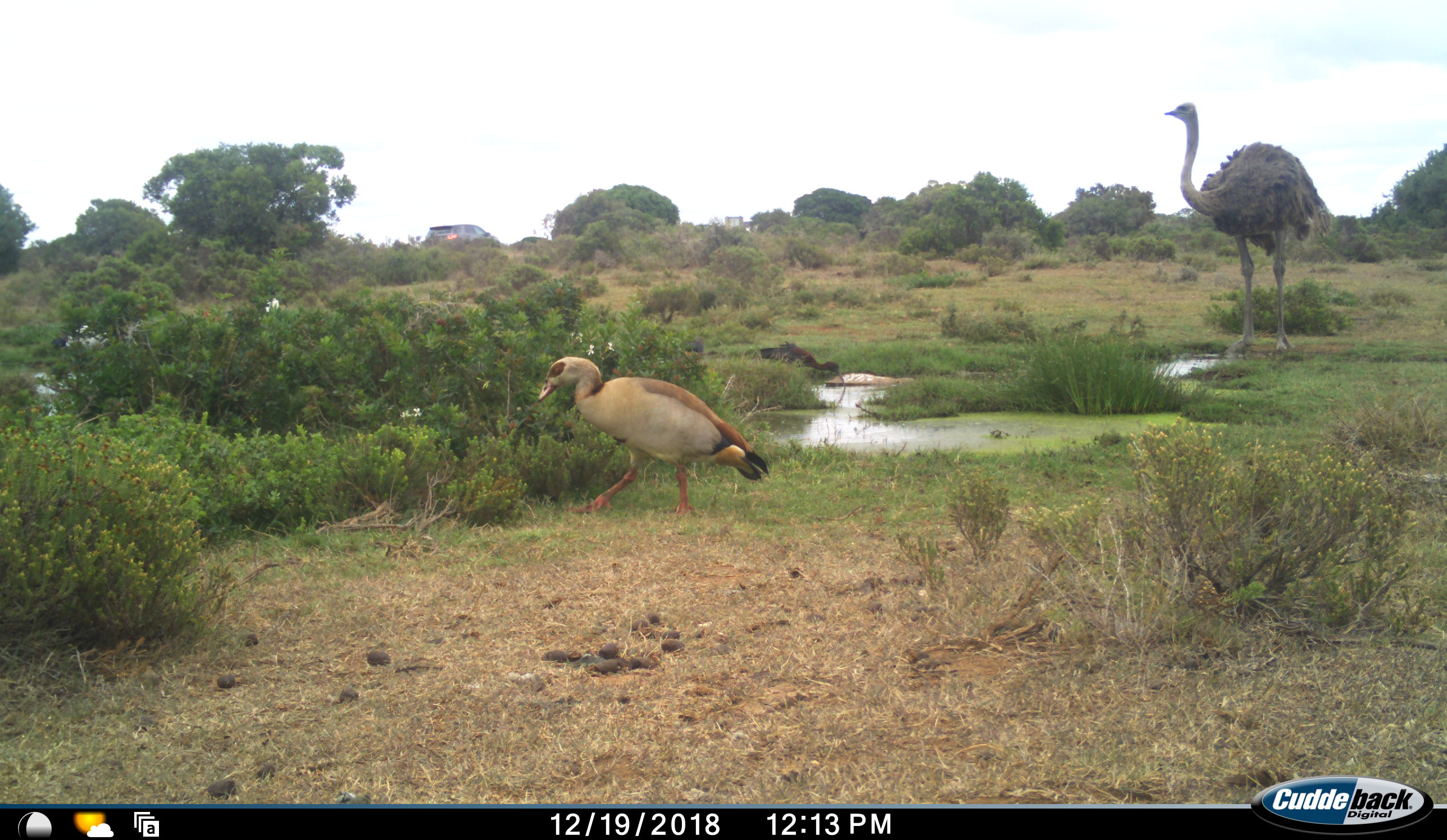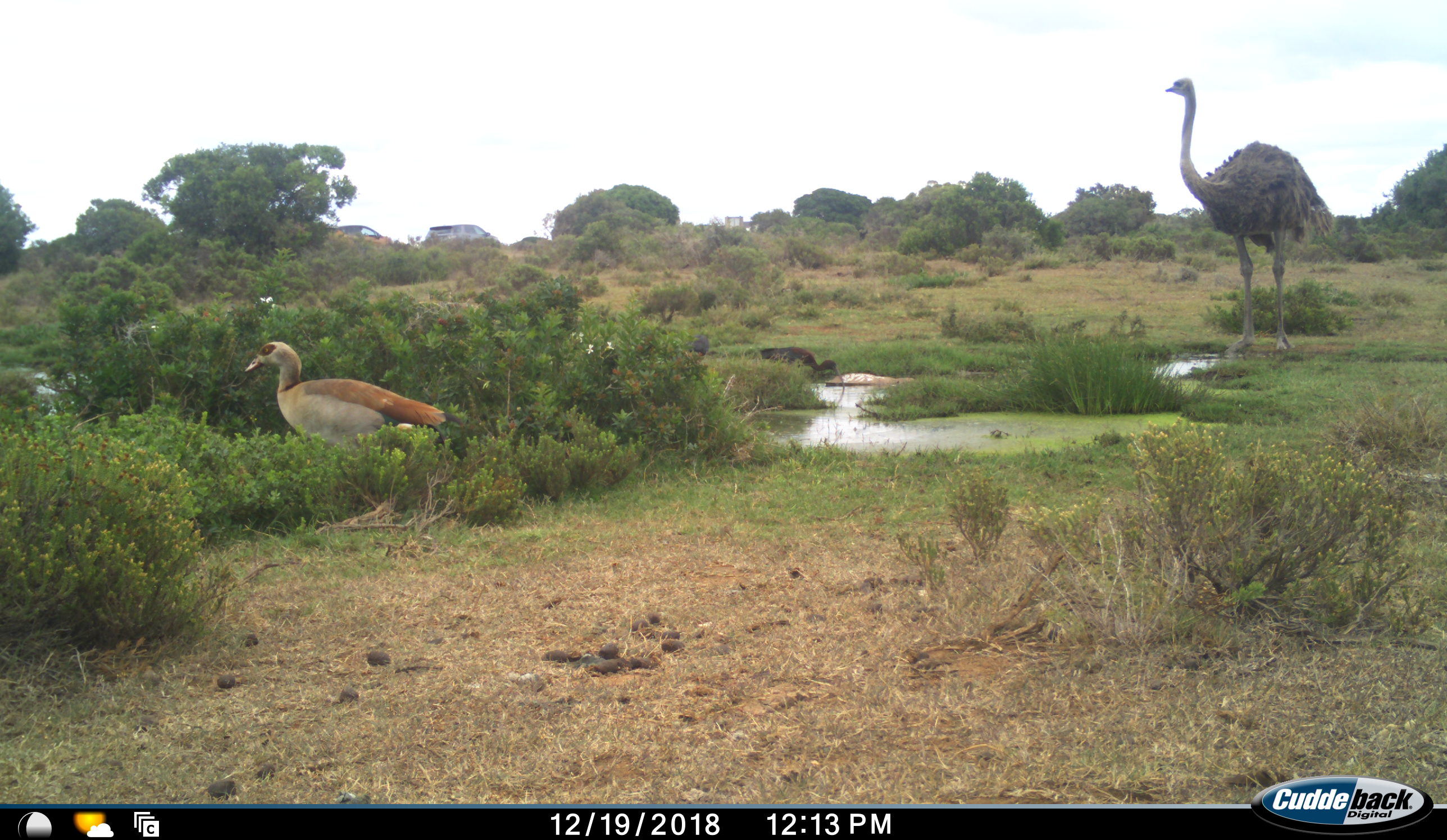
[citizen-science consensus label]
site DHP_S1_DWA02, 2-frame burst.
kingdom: Animalia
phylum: Chordata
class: Aves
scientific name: Aves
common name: bird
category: birdother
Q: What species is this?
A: Birdother (bird) (Aves).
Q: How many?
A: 4.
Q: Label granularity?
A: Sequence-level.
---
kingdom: Animalia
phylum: Chordata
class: Aves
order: Struthioniformes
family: Struthionidae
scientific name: Struthionidae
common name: ostrich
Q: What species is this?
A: Ostrich (Struthionidae).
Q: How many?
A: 1.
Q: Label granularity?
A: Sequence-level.